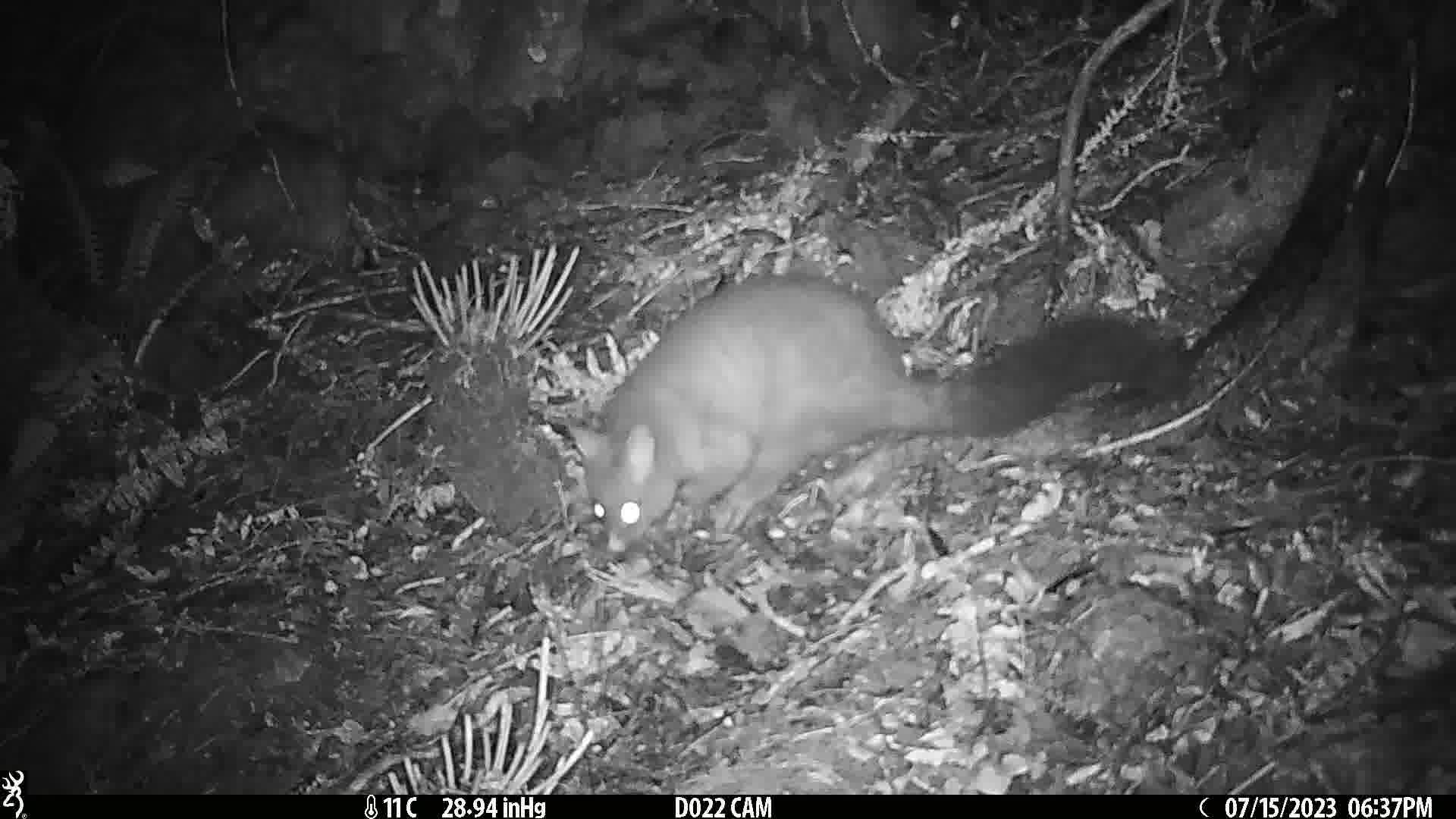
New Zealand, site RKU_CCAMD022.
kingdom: Animalia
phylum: Chordata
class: Mammalia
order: Diprotodontia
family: Phalangeridae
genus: Trichosurus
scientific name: Trichosurus vulpecula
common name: common brushtail possum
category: possum